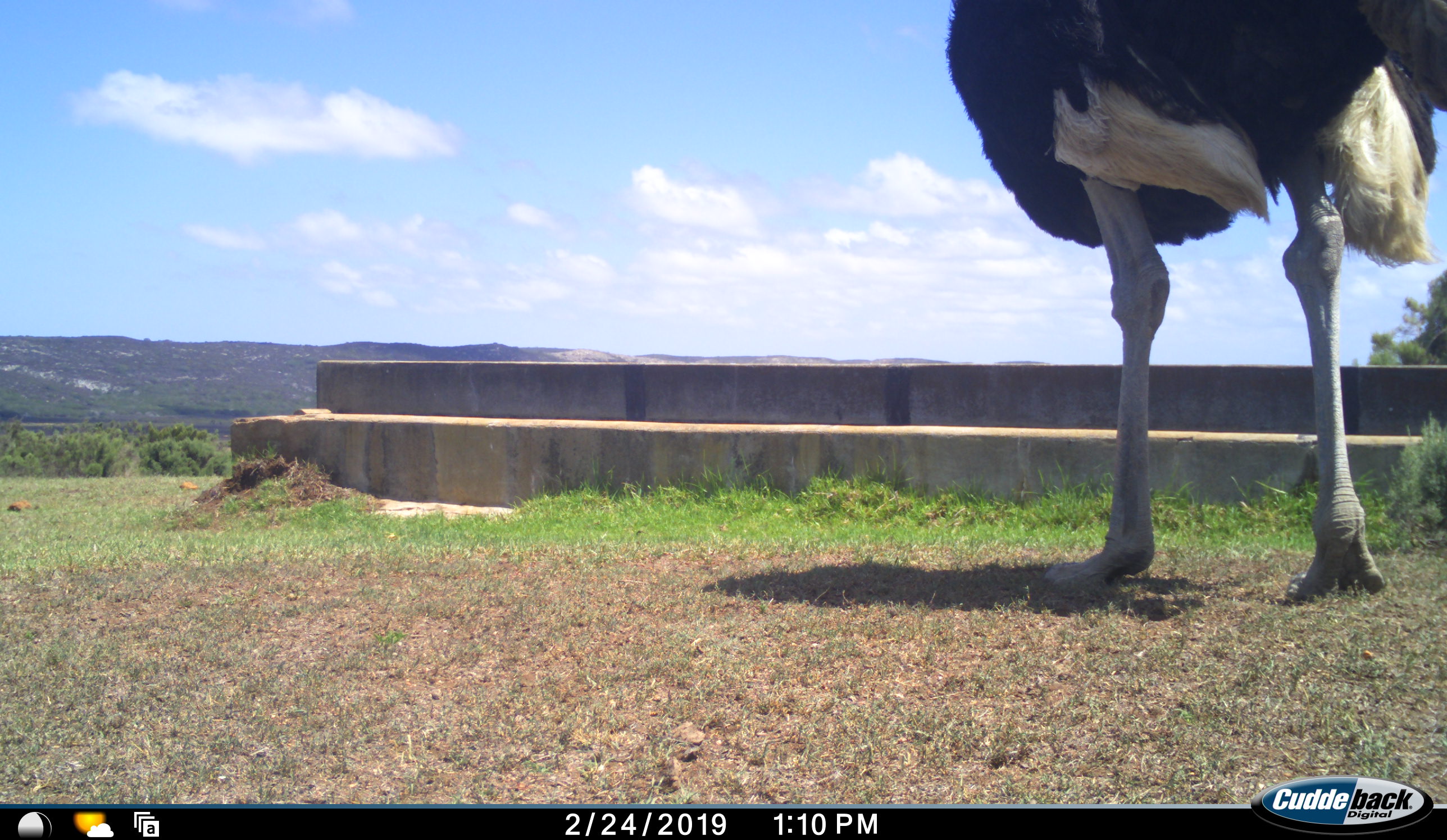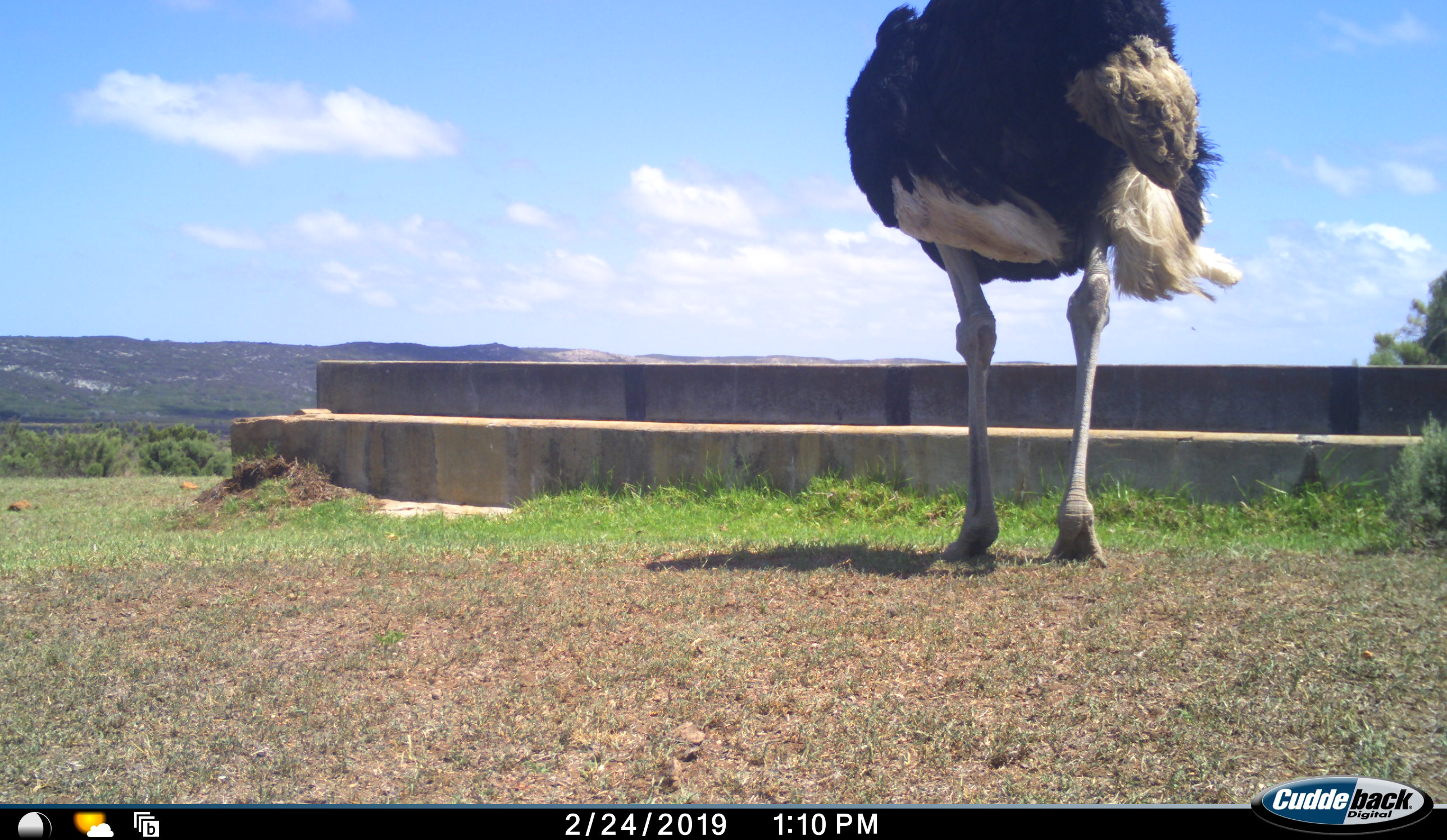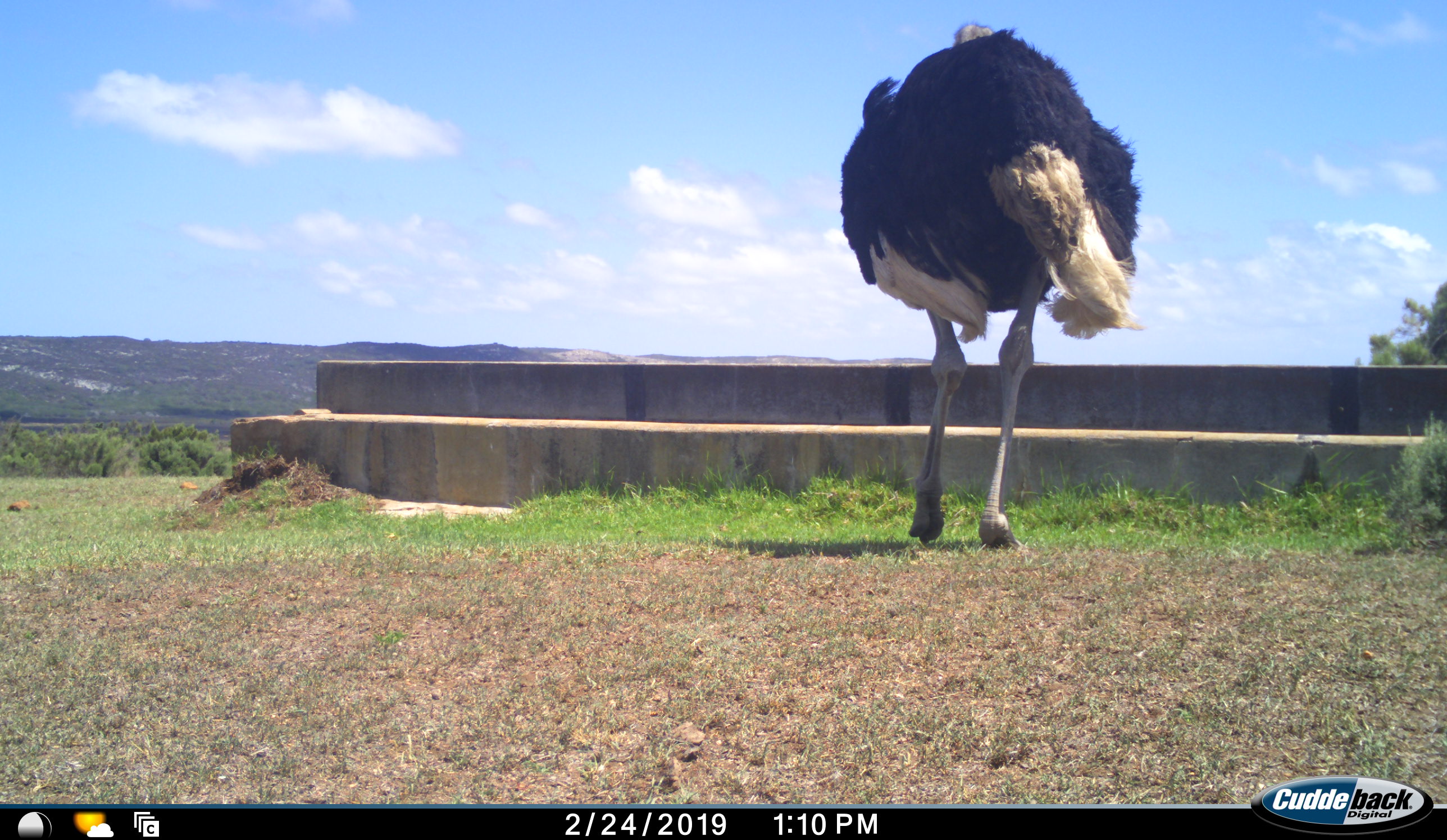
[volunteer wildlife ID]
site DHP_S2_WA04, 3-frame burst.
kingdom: Animalia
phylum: Chordata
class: Aves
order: Struthioniformes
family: Struthionidae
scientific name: Struthionidae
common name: ostrich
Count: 1.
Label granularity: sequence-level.